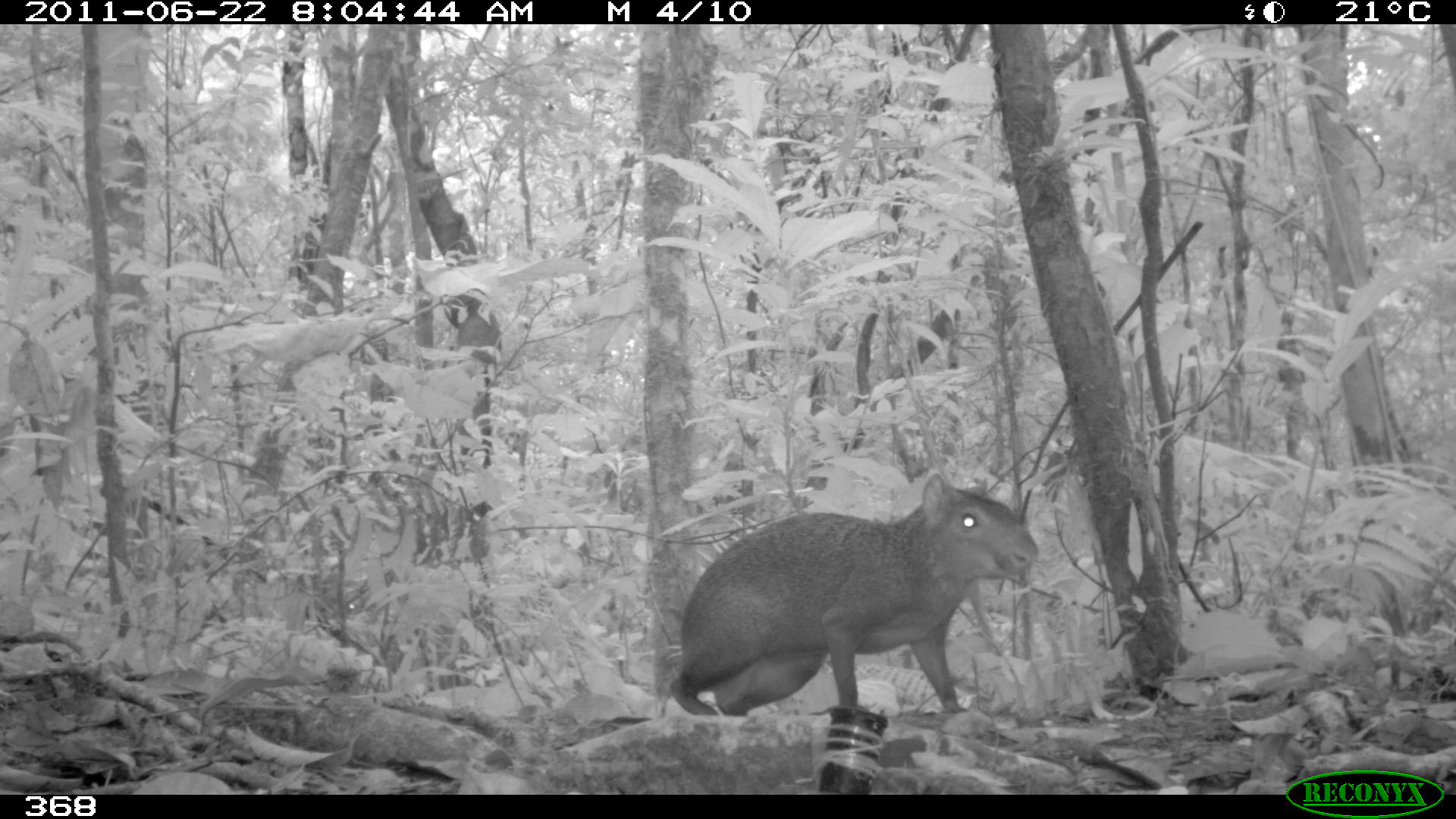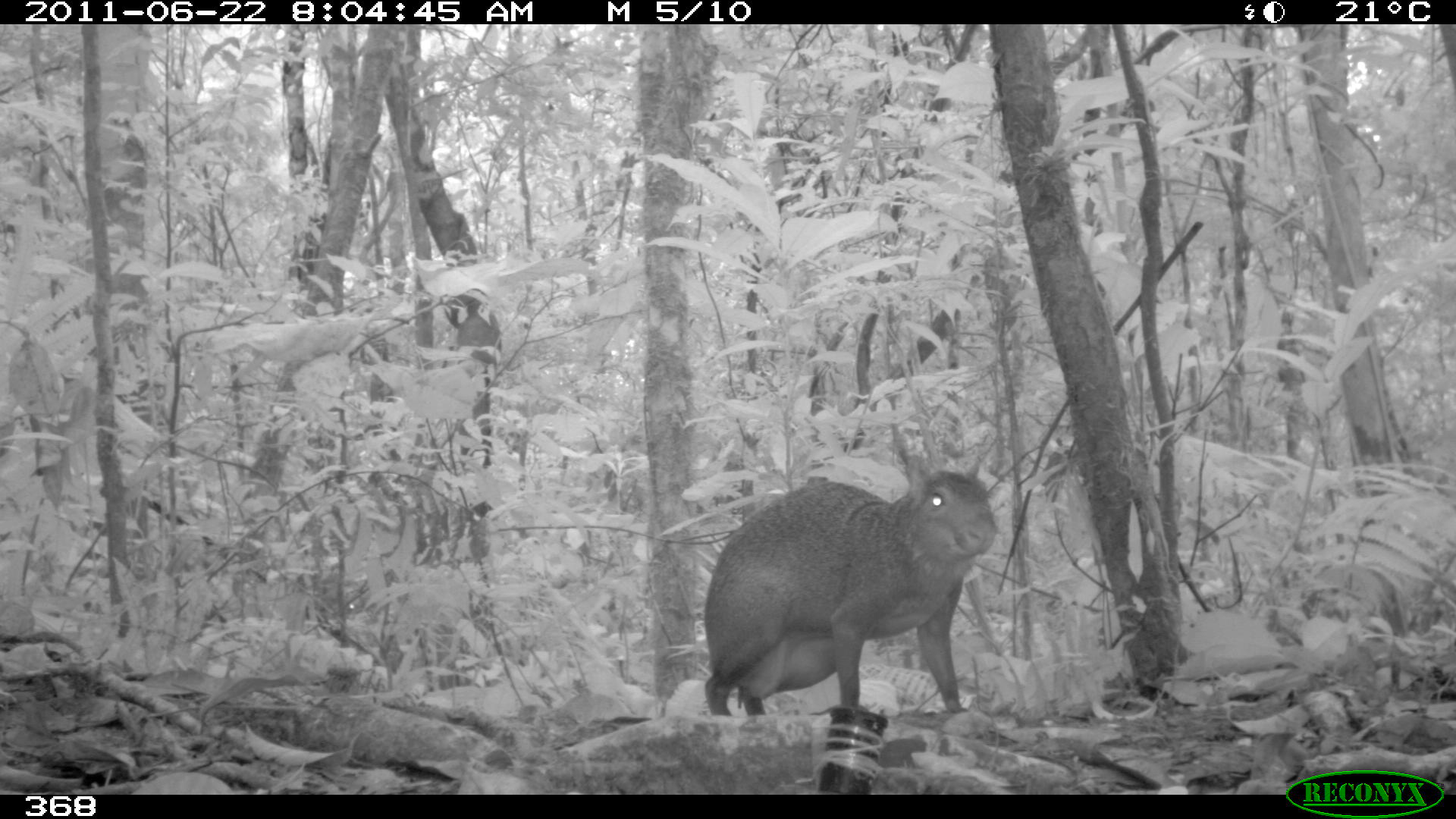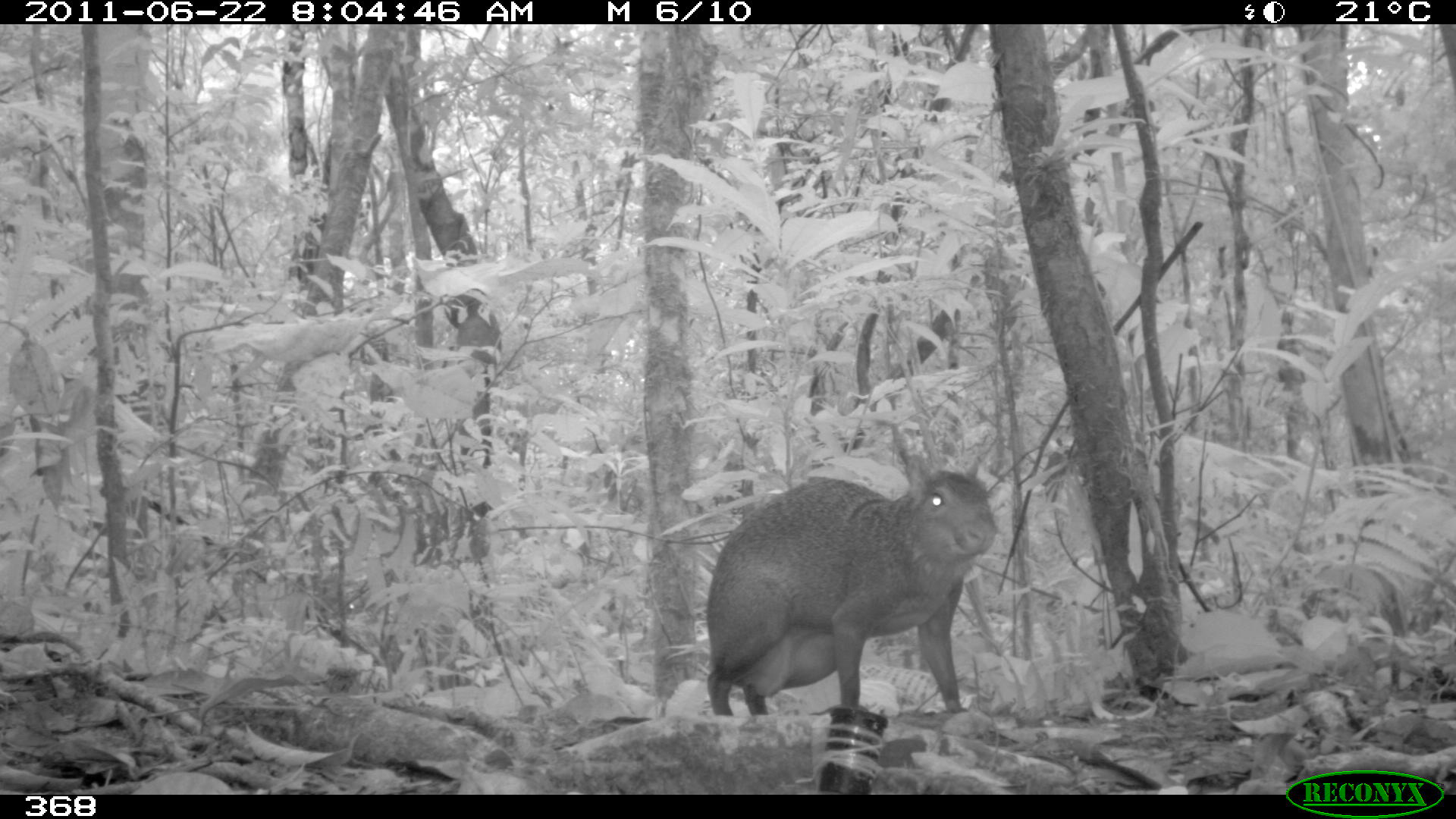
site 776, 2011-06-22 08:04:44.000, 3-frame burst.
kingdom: Animalia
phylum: Chordata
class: Mammalia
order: Rodentia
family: Dasyproctidae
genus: Dasyprocta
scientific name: Dasyprocta punctata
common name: central american agouti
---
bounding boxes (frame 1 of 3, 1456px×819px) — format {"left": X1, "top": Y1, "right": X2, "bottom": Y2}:
dasyprocta punctata: {"left": 670, "top": 472, "right": 1036, "bottom": 717}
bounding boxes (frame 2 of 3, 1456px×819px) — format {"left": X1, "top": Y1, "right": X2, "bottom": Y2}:
dasyprocta punctata: {"left": 701, "top": 467, "right": 997, "bottom": 717}